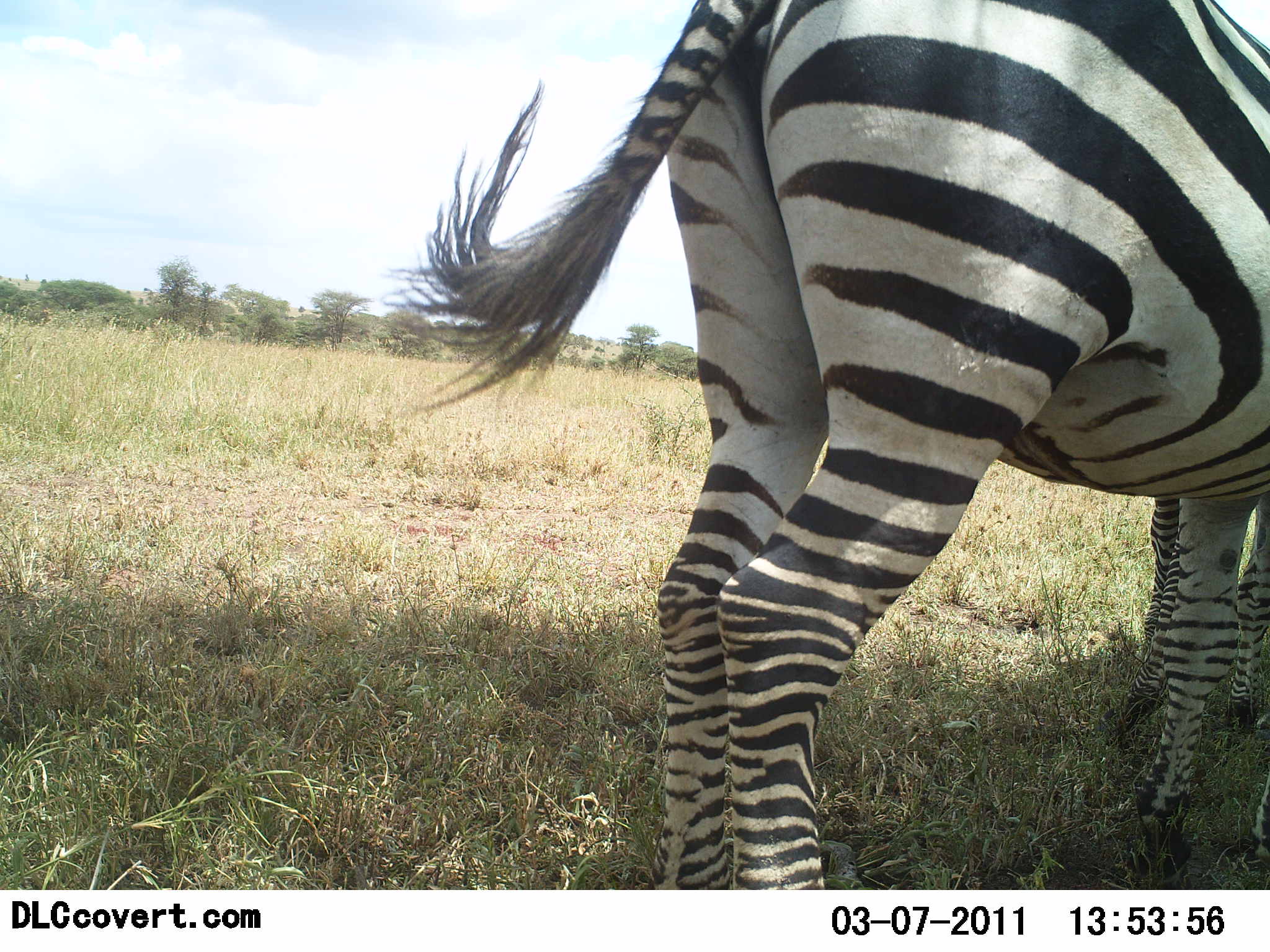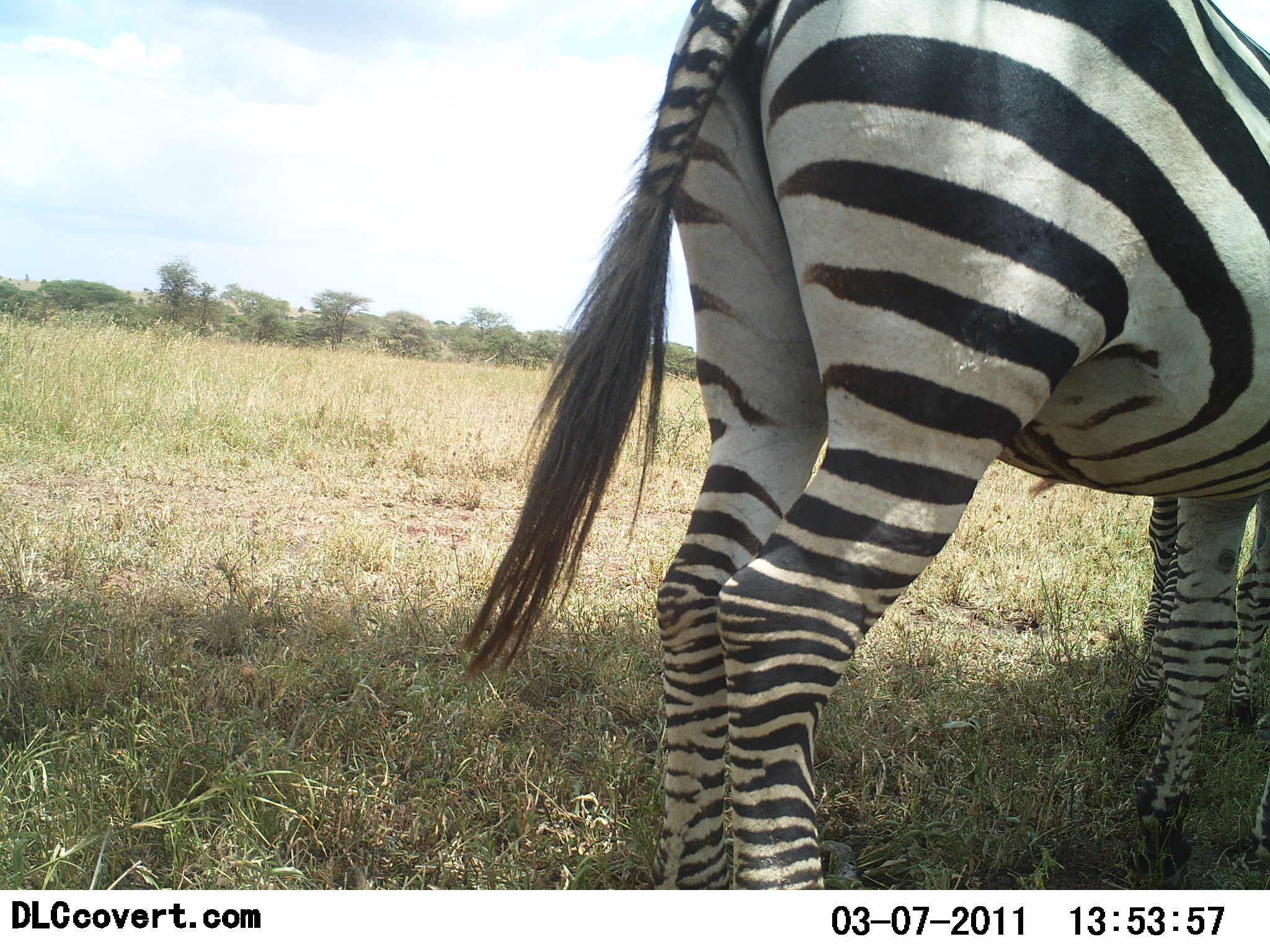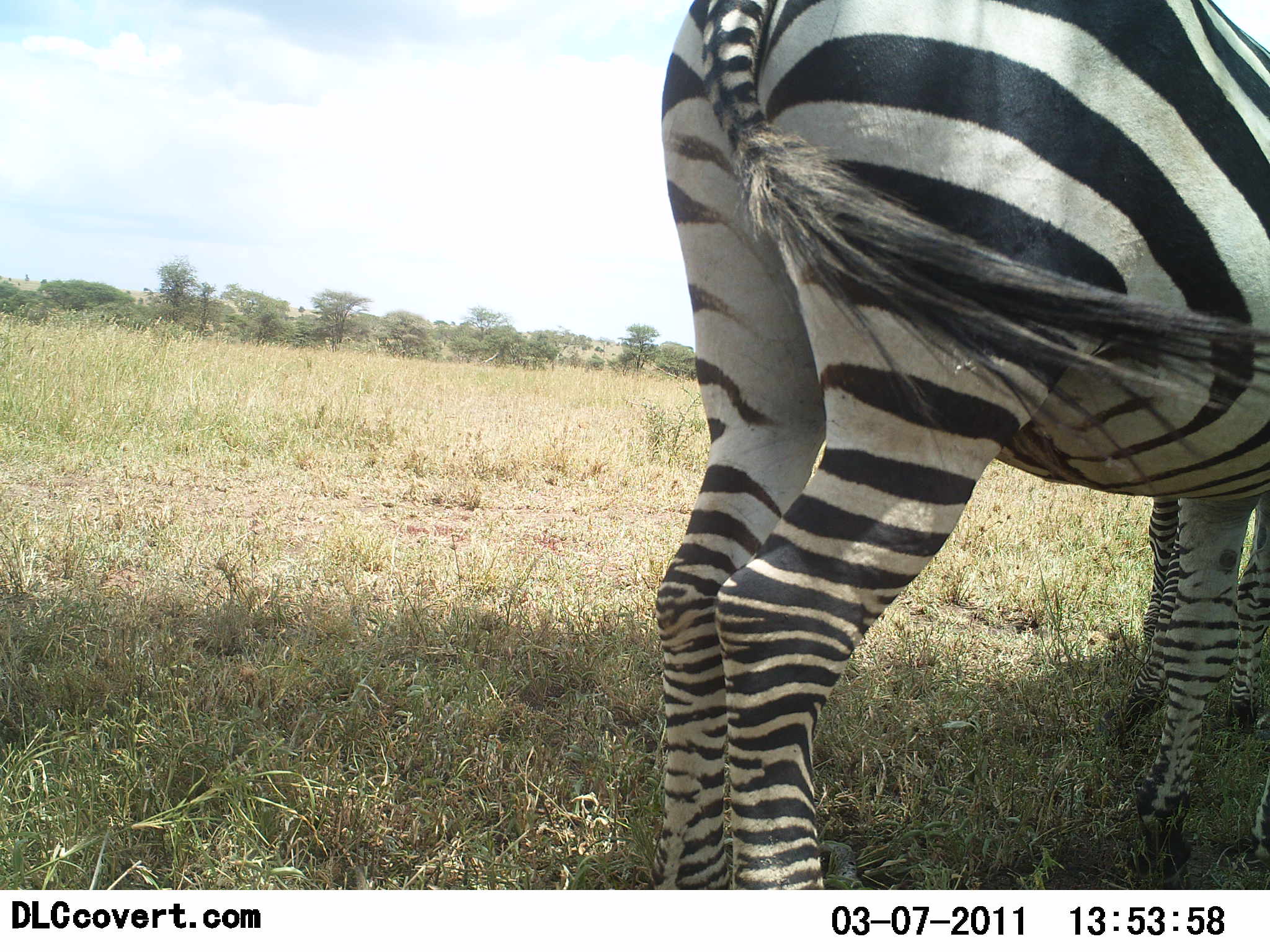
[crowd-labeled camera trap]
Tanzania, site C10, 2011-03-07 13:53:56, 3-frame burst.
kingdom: Animalia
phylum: Chordata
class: Mammalia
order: Perissodactyla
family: Equidae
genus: Equus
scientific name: Equus quagga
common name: plains zebra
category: zebra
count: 2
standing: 90%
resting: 10%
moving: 0%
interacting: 0%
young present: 0%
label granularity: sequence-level